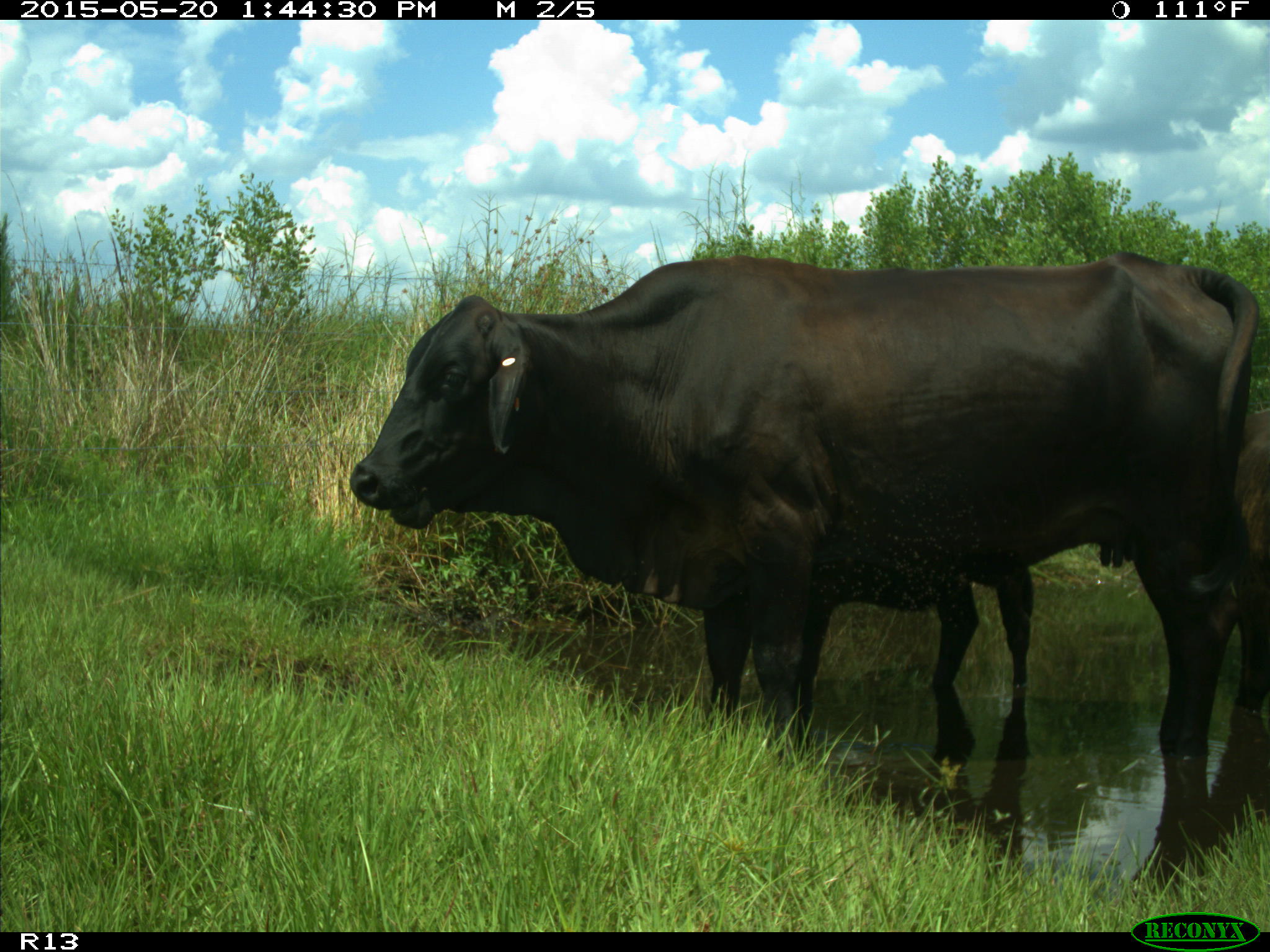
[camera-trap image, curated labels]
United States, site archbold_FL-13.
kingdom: Animalia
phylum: Chordata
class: Mammalia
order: Artiodactyla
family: Bovidae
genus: Bos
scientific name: Bos taurus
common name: domestic cow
Bos taurus (domestic cow).